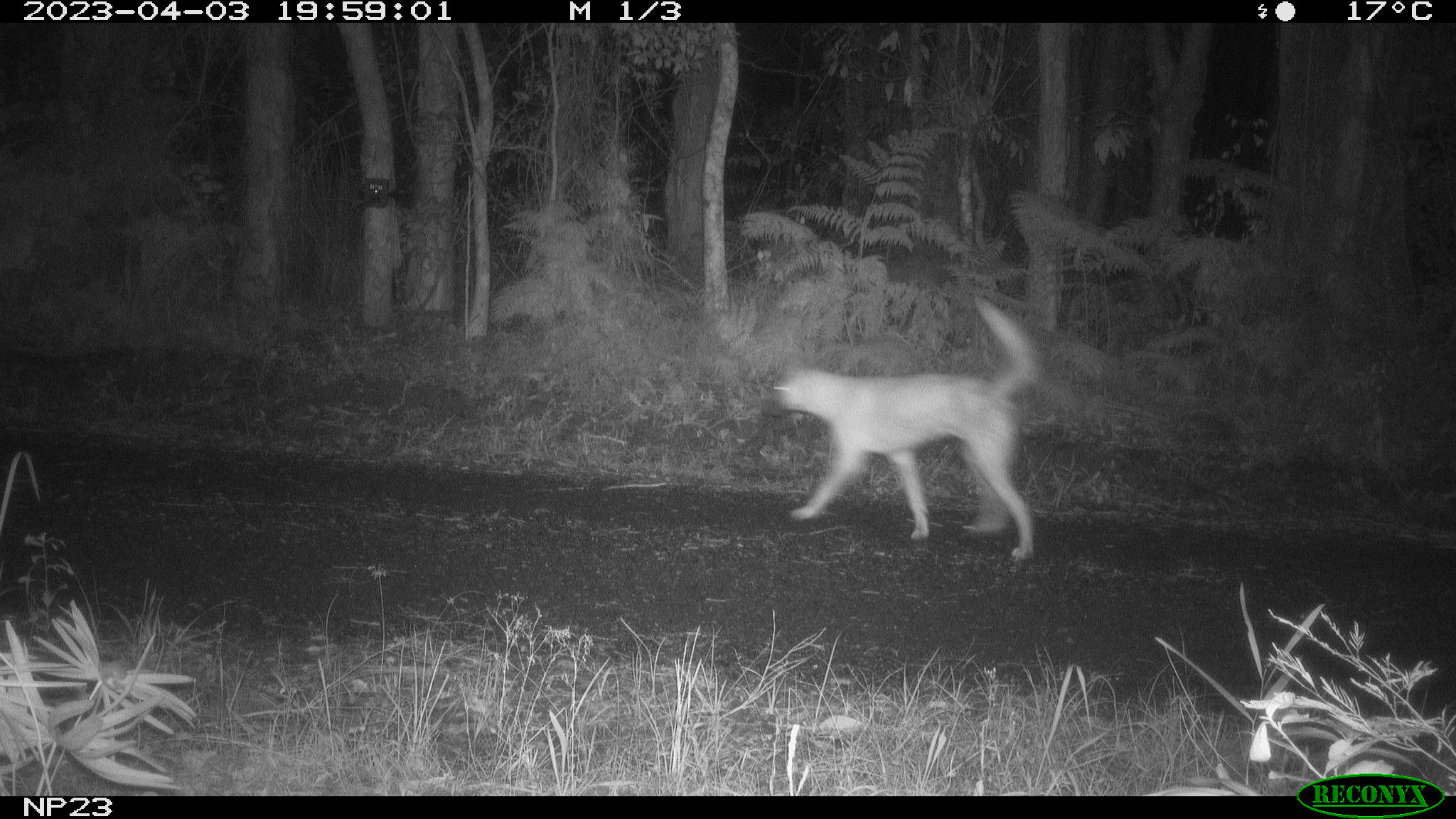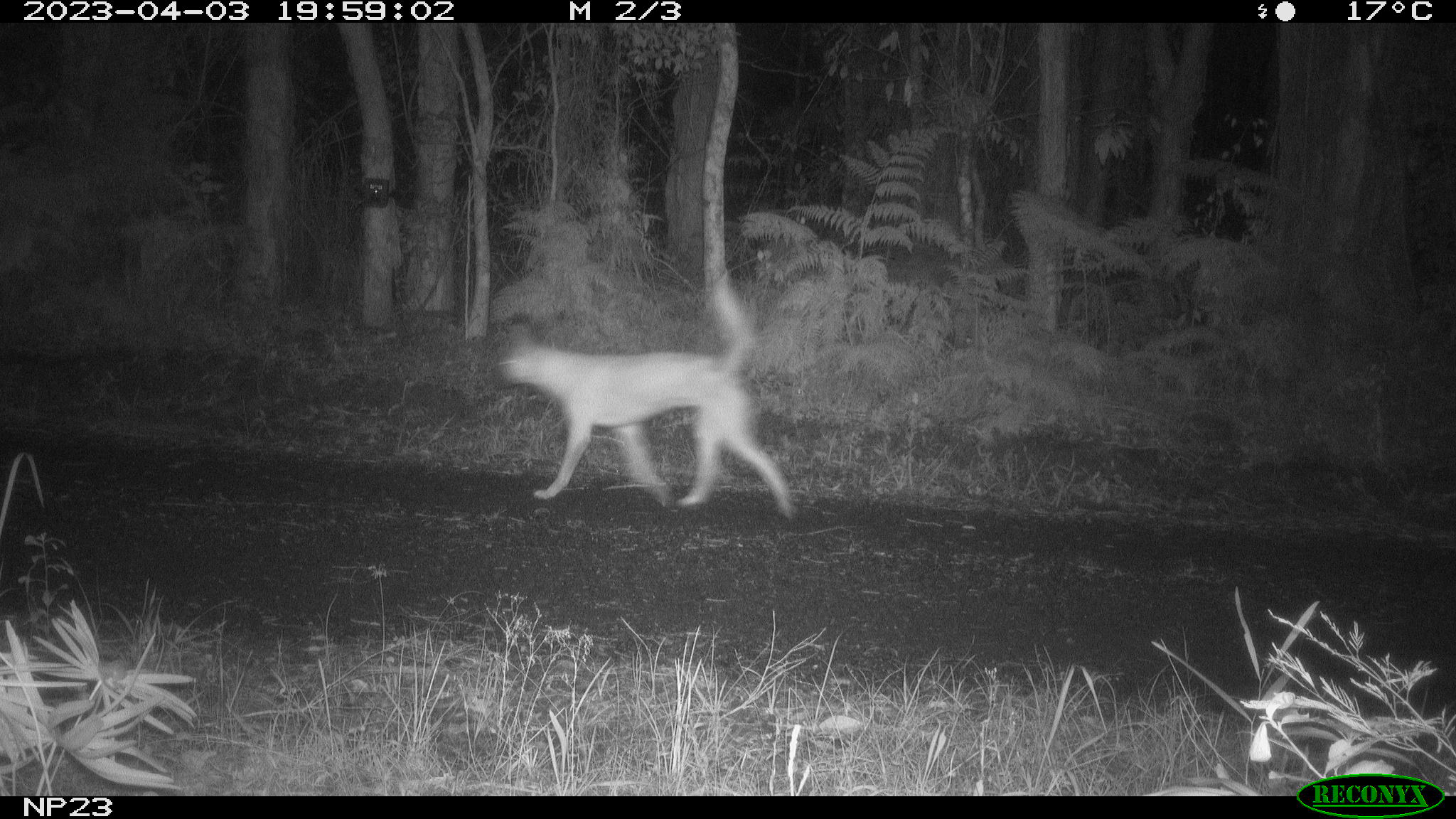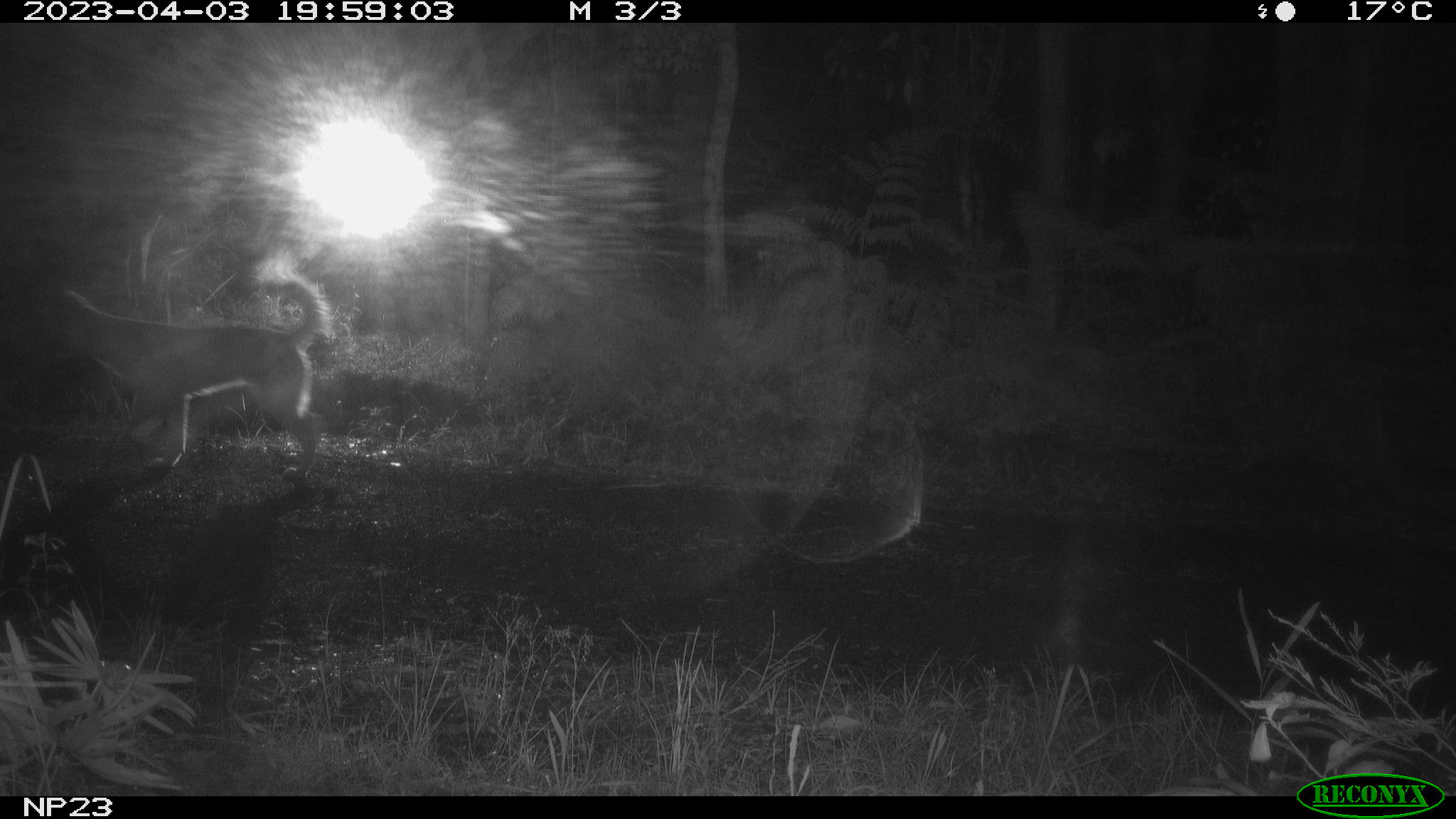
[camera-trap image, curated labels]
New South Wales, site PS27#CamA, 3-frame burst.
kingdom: Animalia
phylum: Chordata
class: Mammalia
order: Carnivora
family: Canidae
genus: Canis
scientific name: Canis familiaris dingo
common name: dingo